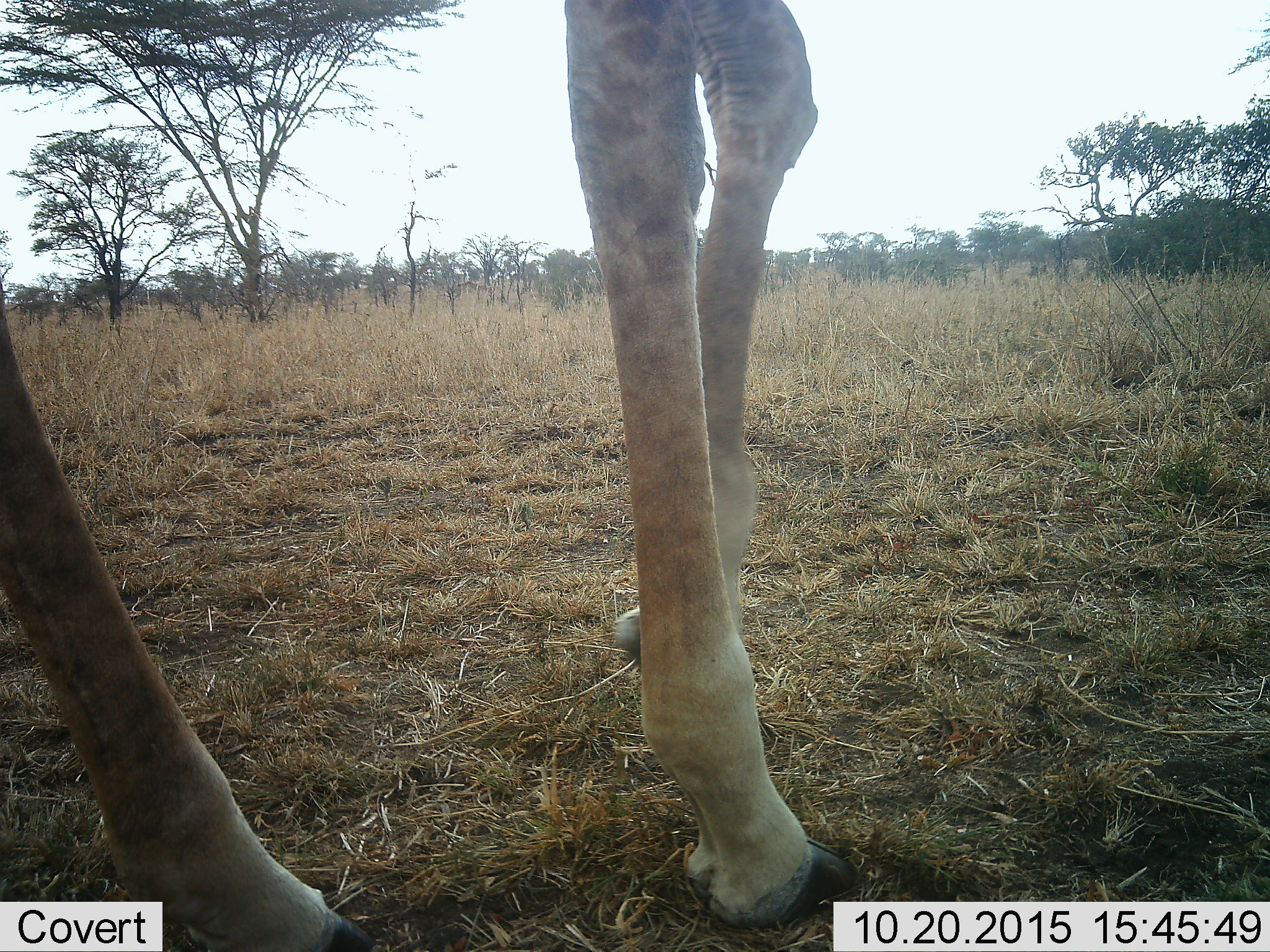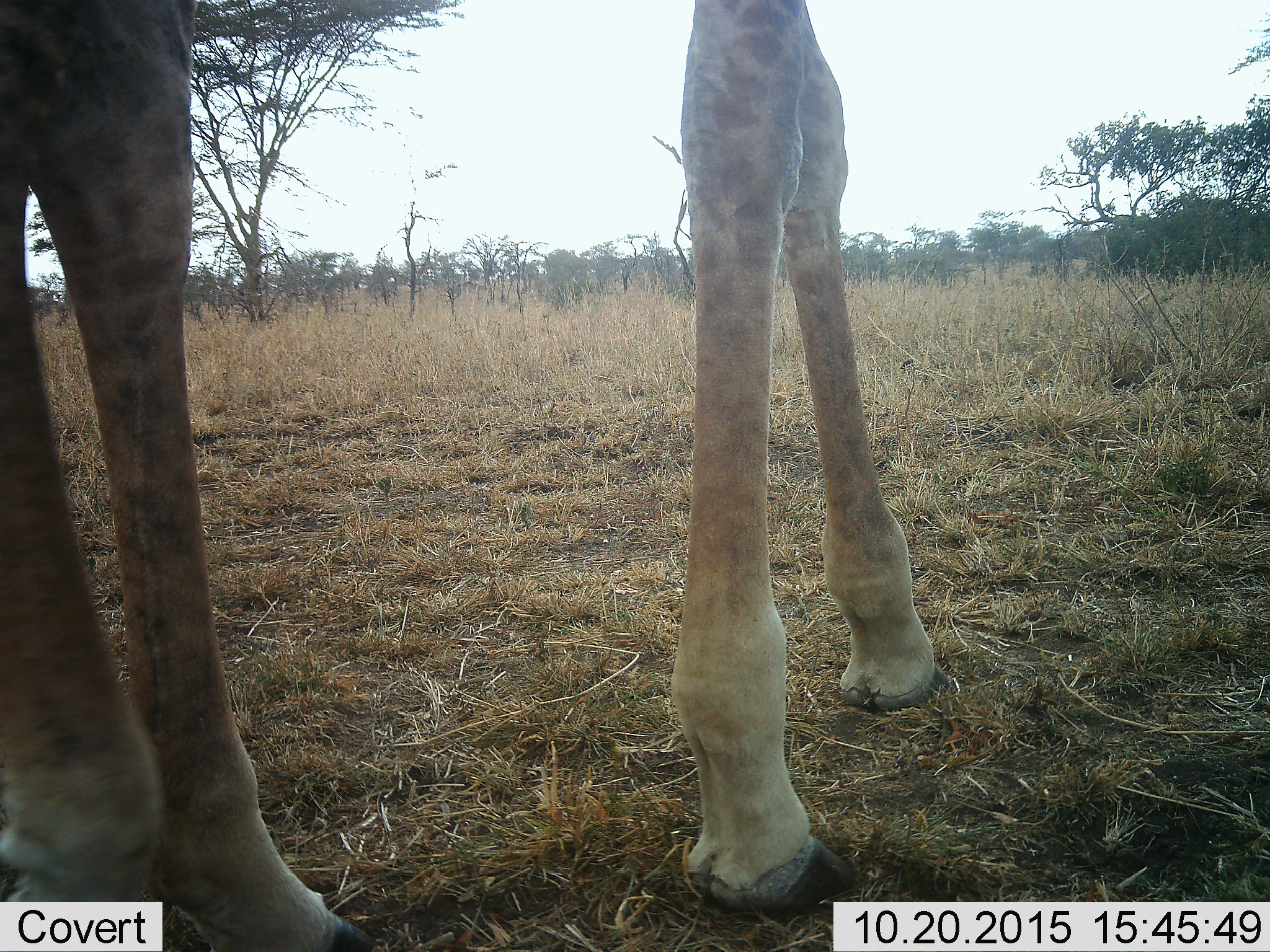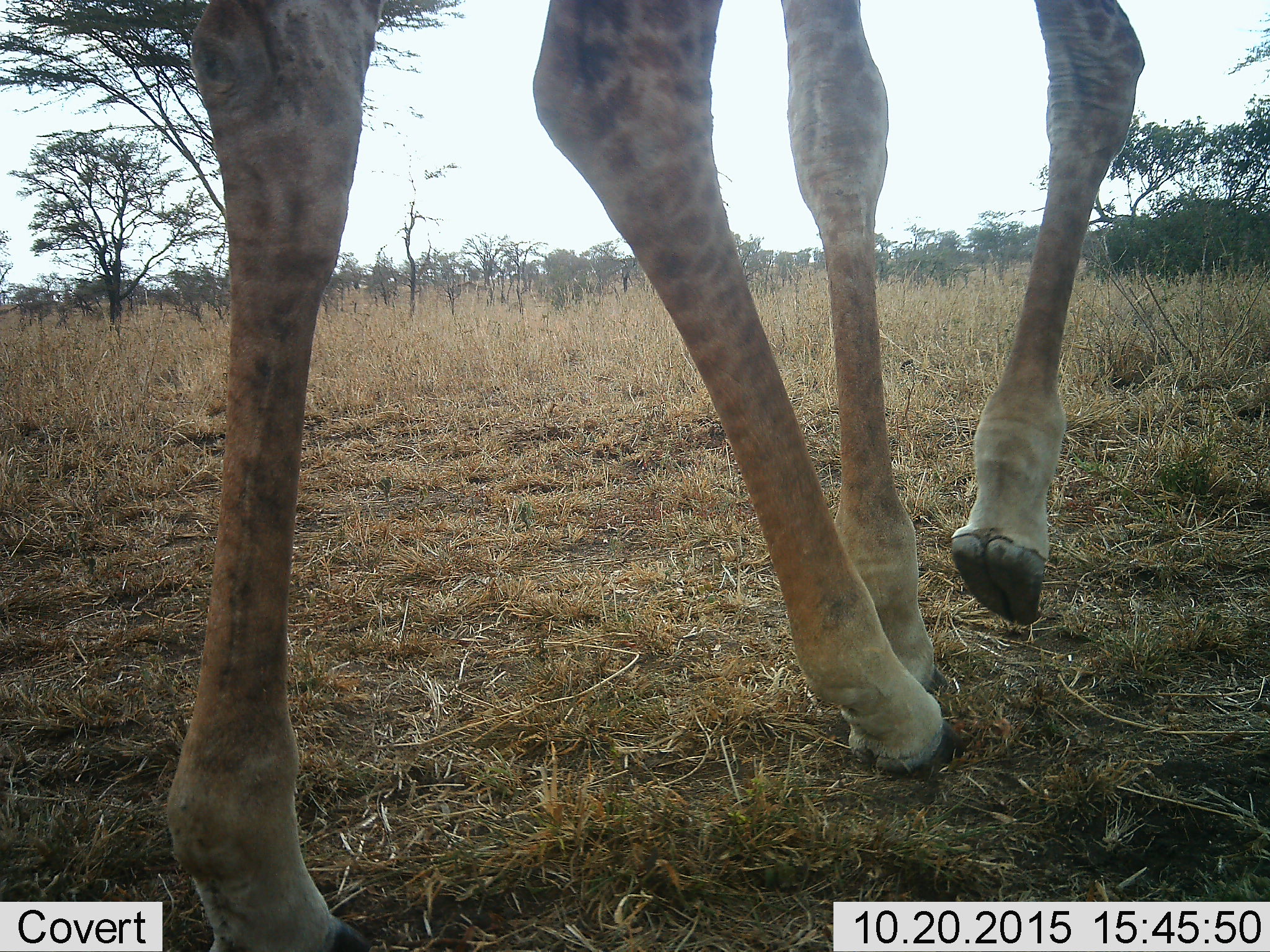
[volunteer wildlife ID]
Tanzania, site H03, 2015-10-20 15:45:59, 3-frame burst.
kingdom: Animalia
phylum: Chordata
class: Mammalia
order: Artiodactyla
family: Giraffidae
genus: Giraffa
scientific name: Giraffa camelopardalis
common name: giraffe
Giraffe (Giraffa camelopardalis), count 1. Behavior (volunteer vote fractions): standing 10%, resting 0%, moving 90%, interacting 0%. Young present (vote fraction): 0%. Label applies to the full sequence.